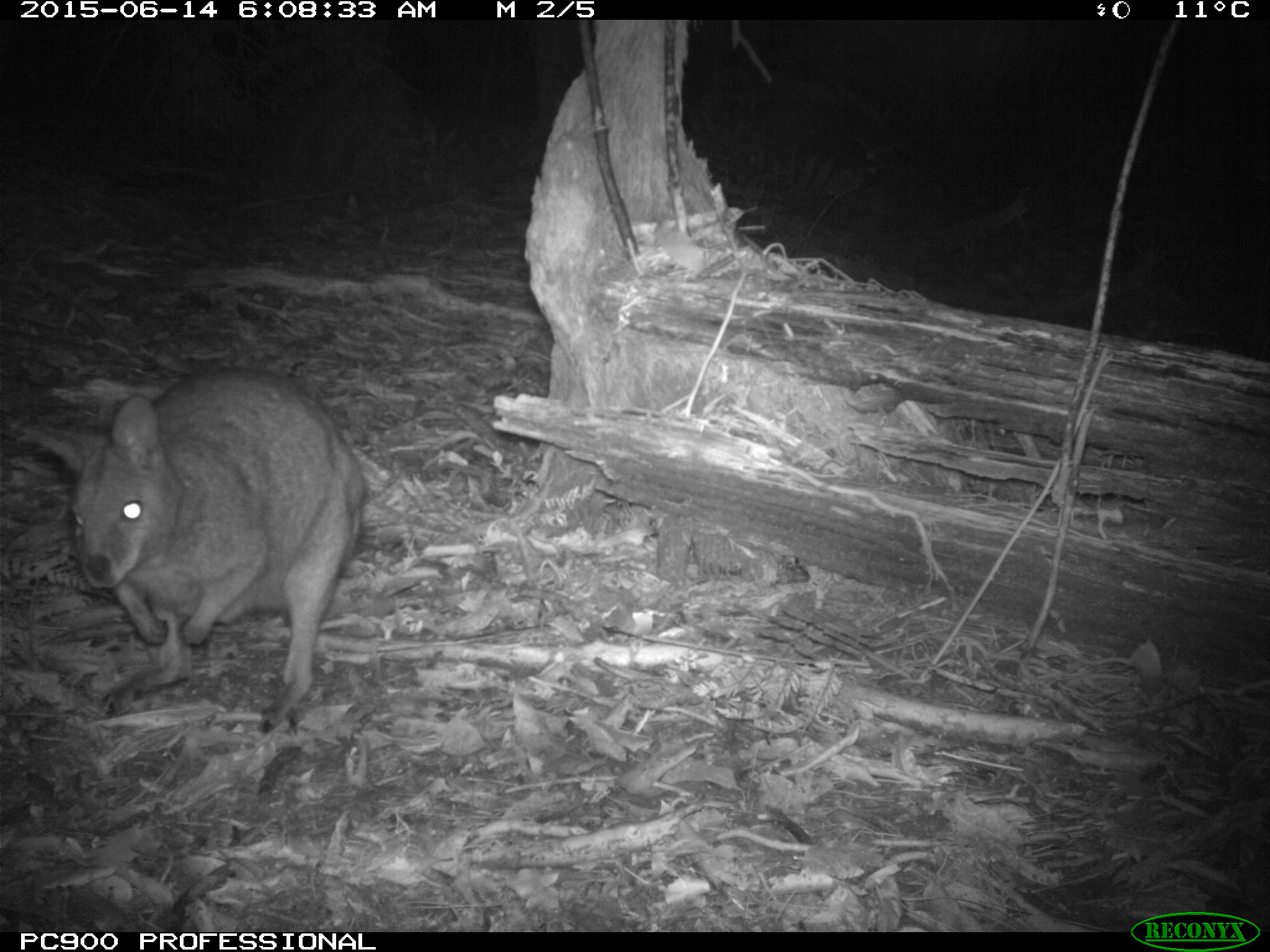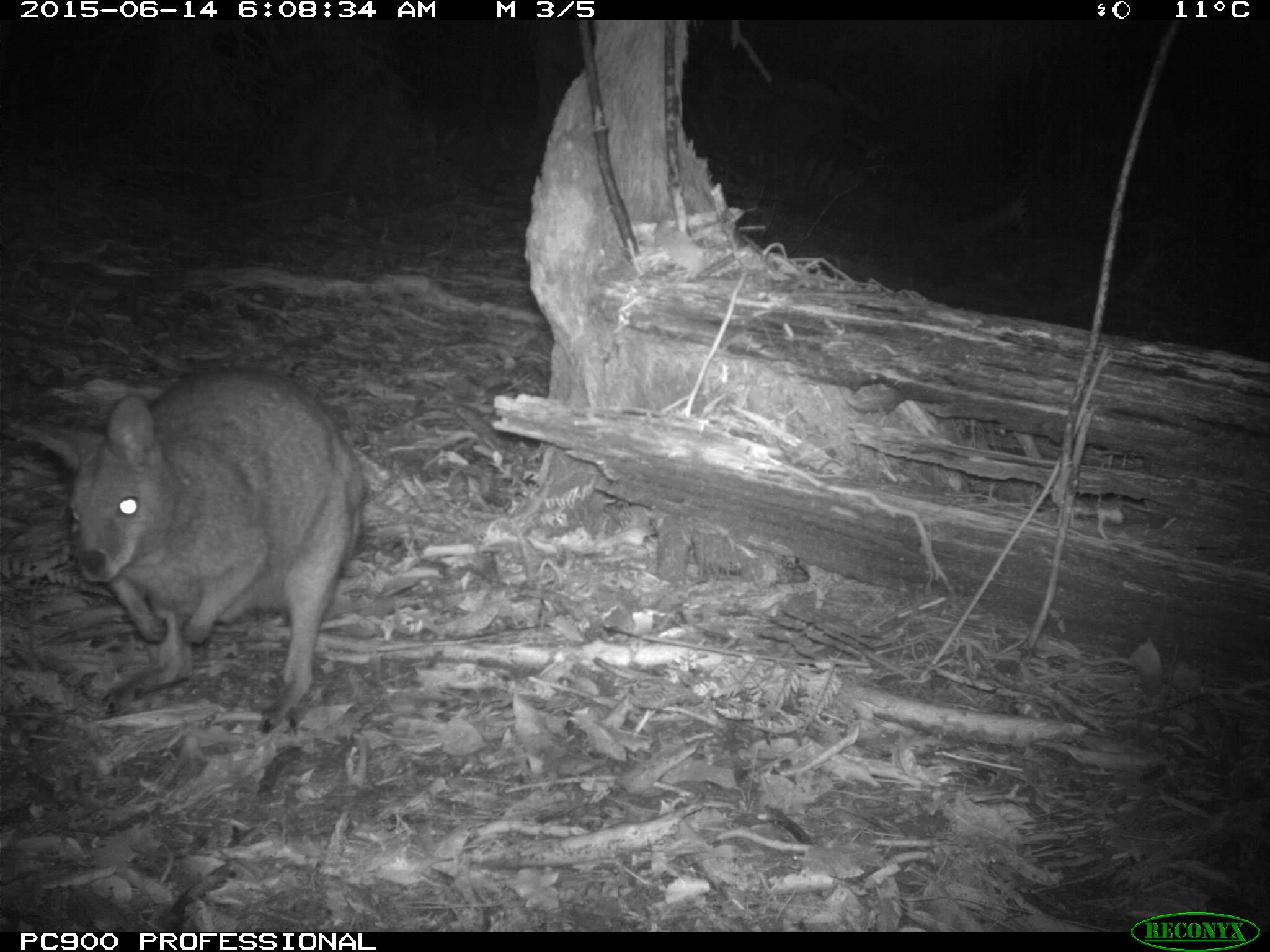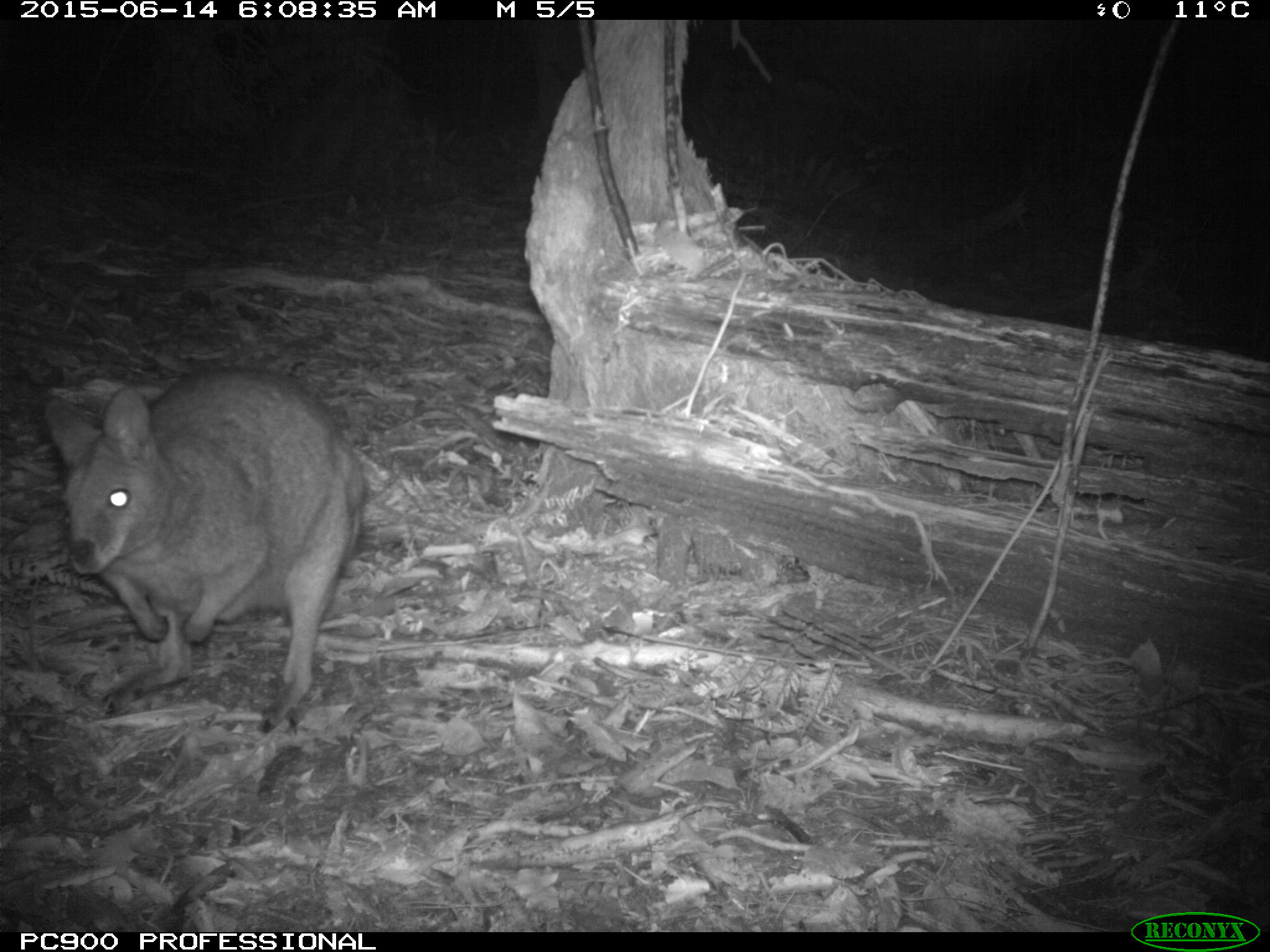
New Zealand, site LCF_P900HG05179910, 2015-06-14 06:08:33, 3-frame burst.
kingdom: Animalia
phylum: Chordata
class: Mammalia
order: Diprotodontia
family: Macropodidae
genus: Notamacropus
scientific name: Notamacropus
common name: wallaby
Wallaby (Notamacropus).